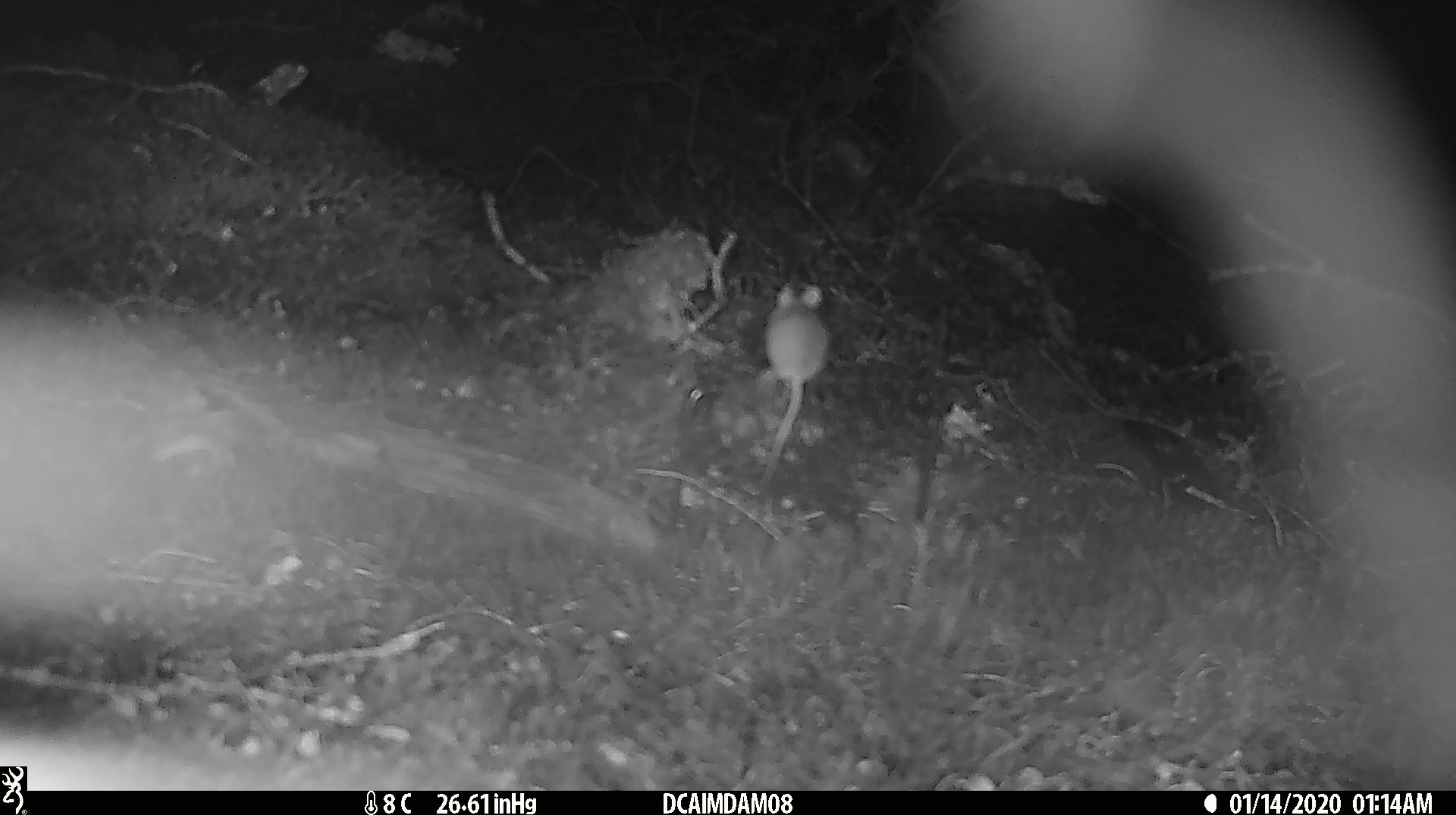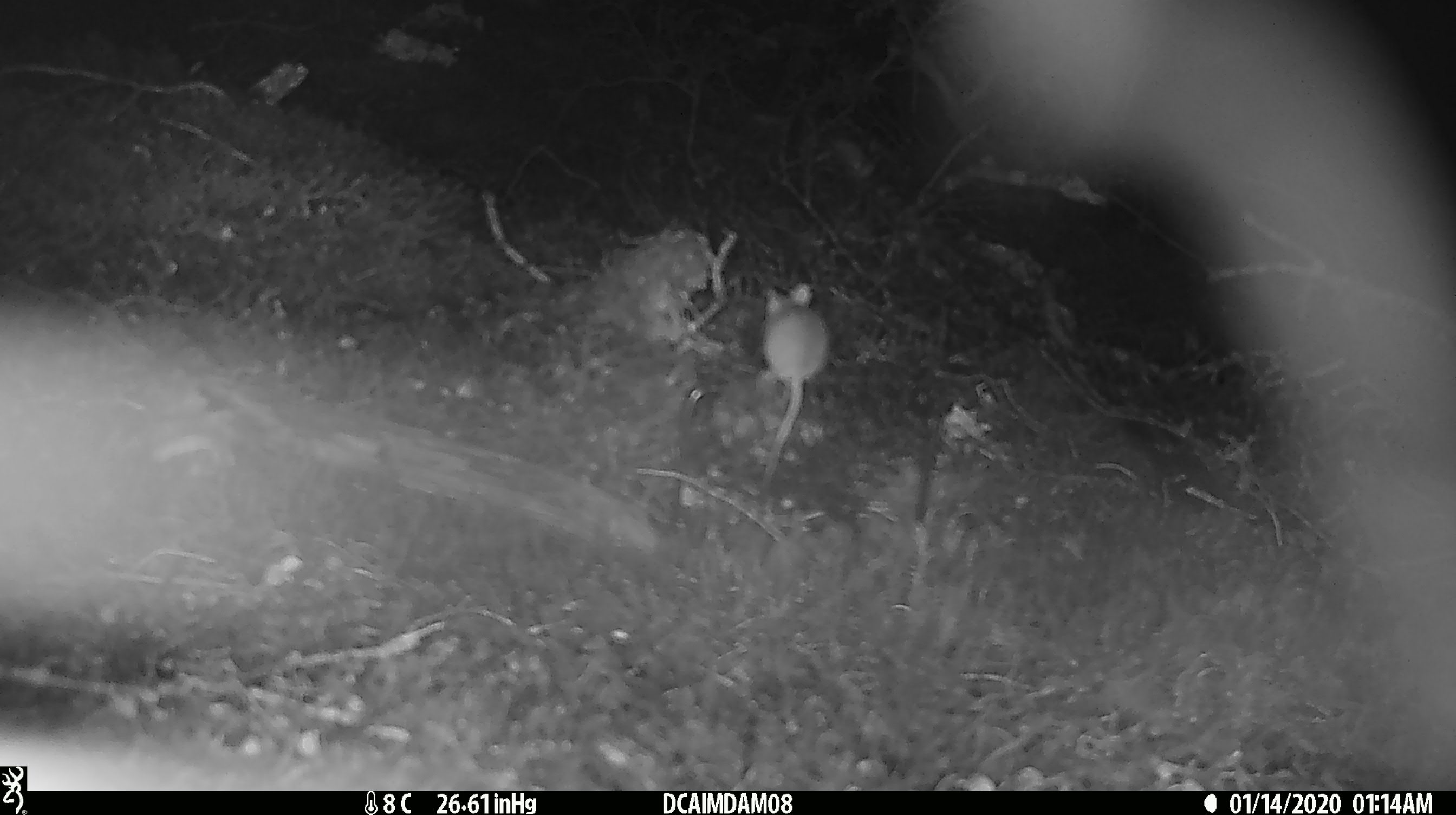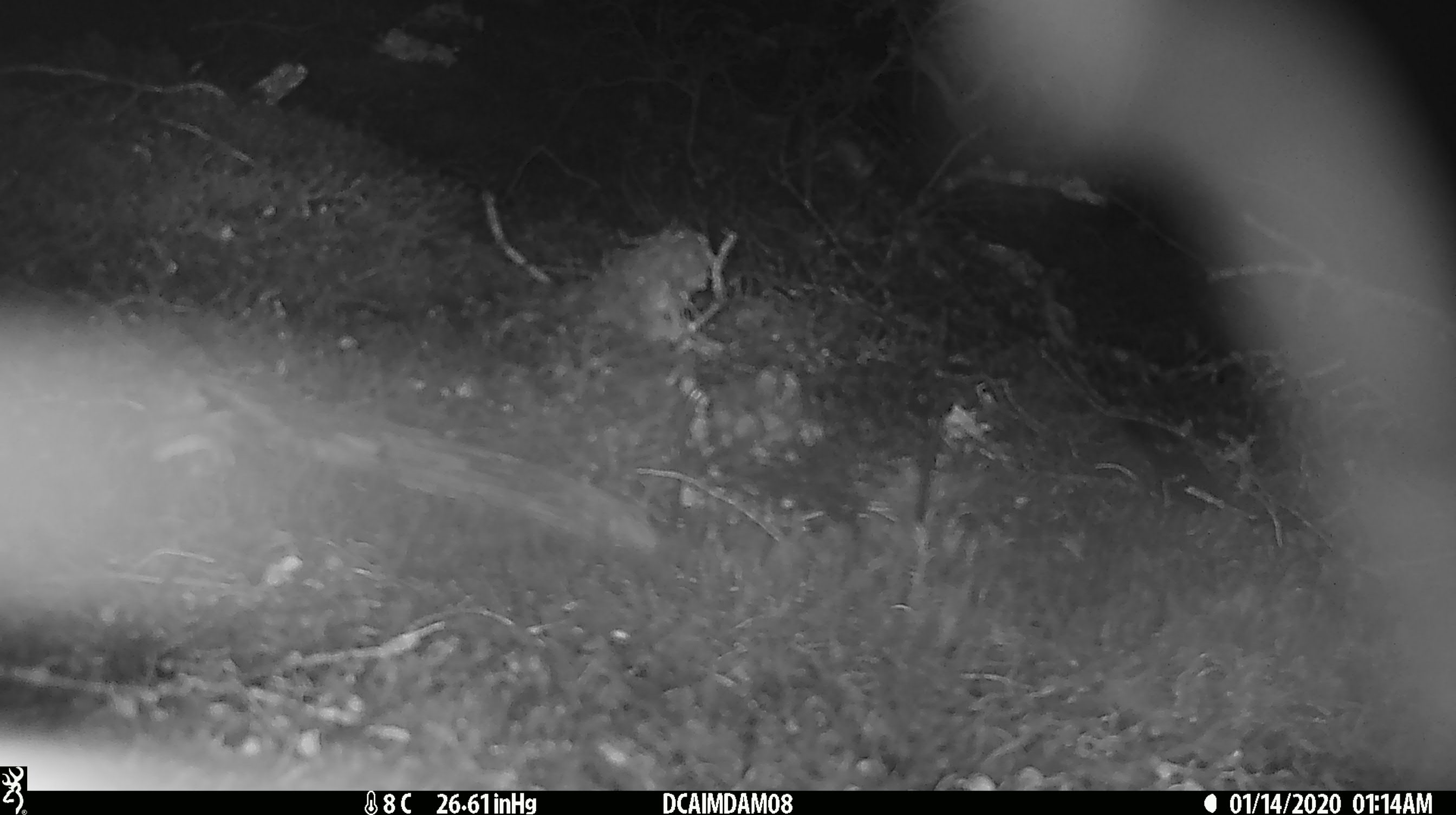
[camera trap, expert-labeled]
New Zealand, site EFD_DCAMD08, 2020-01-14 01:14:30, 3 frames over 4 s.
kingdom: Animalia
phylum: Chordata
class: Mammalia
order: Rodentia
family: Muridae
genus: Mus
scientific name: Mus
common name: mouse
Mouse (Mus).